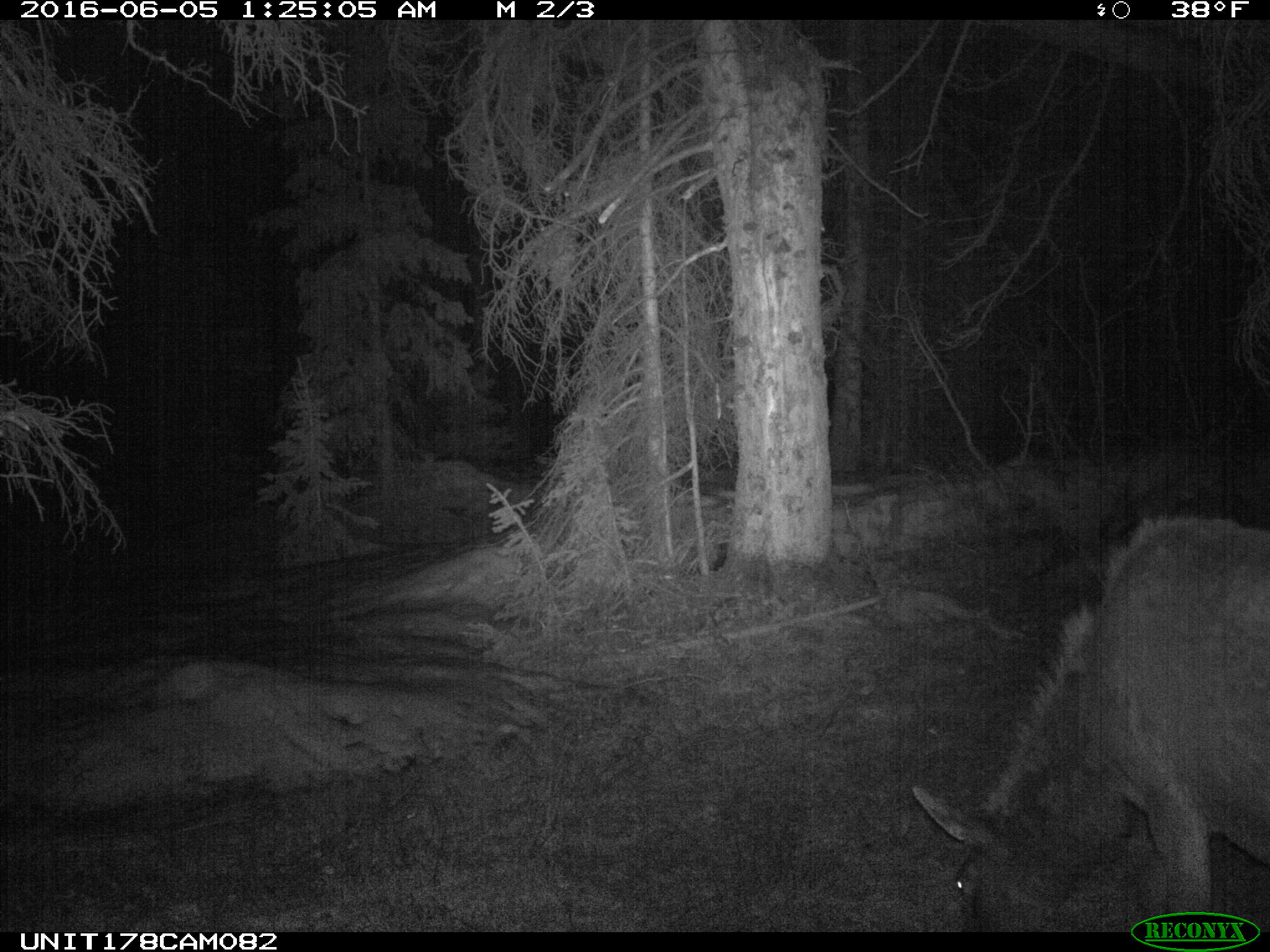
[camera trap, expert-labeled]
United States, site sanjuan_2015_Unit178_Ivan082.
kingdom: Animalia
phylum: Chordata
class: Mammalia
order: Artiodactyla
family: Cervidae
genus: Cervus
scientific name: Cervus elaphus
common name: red deer